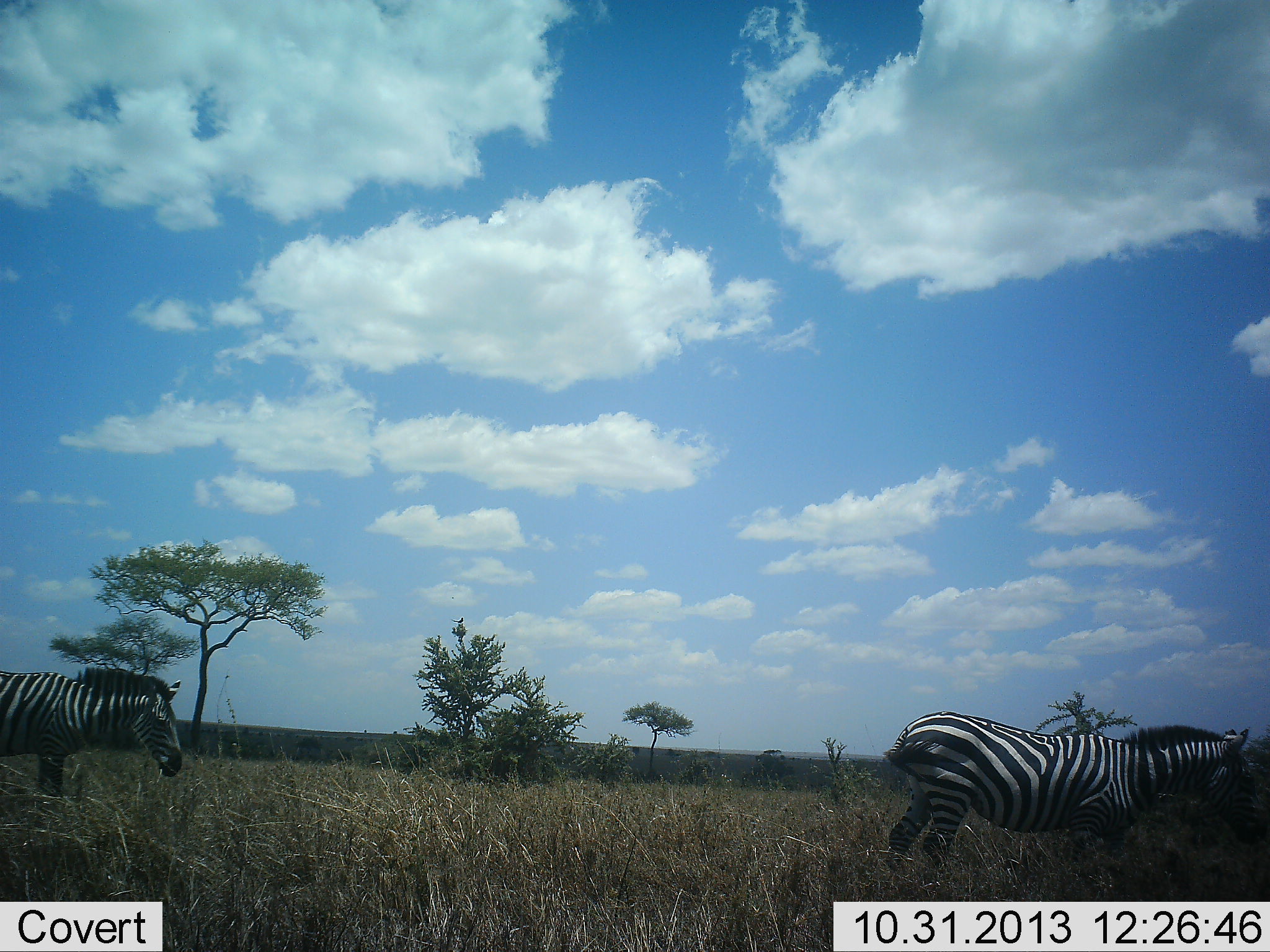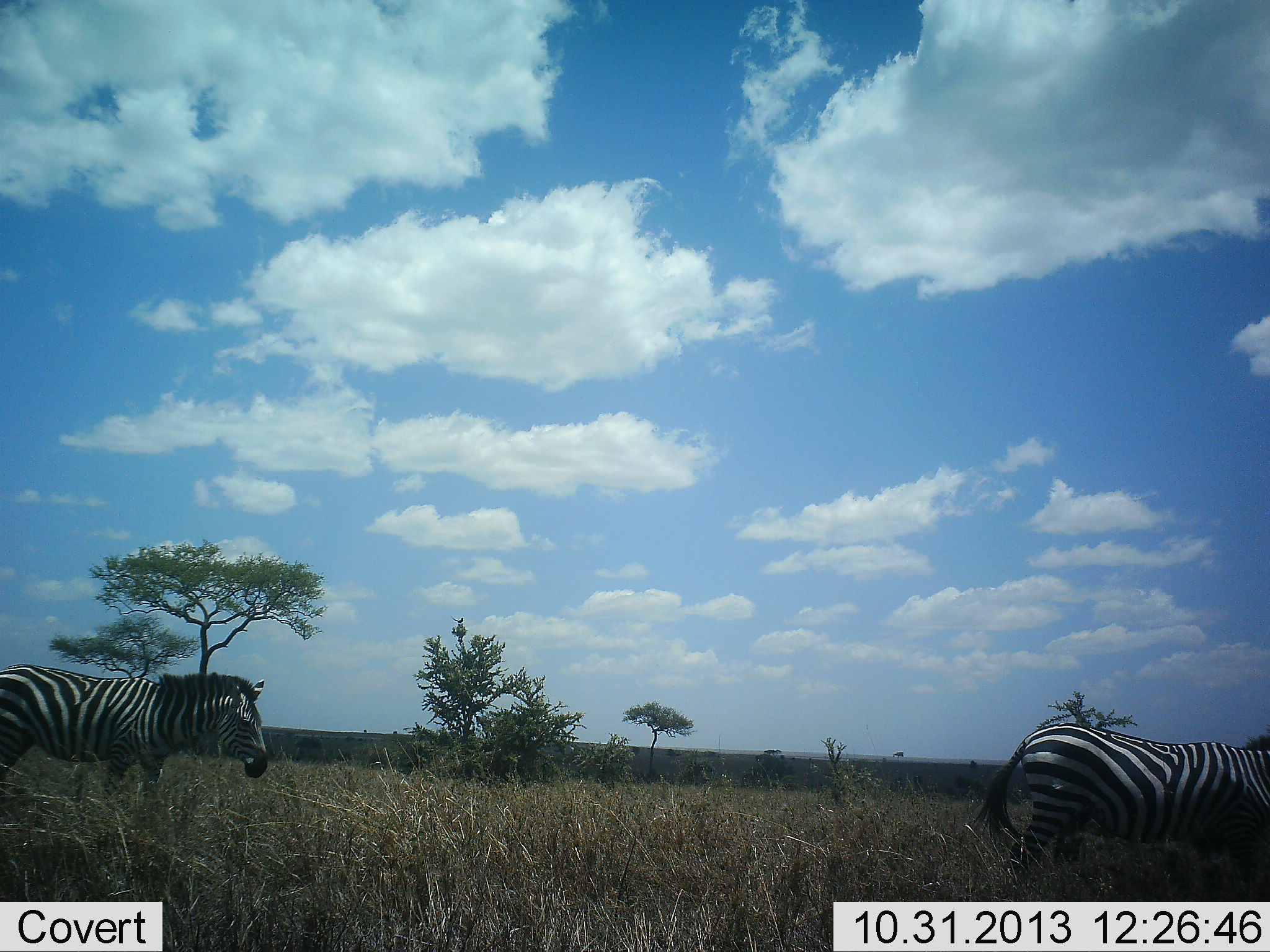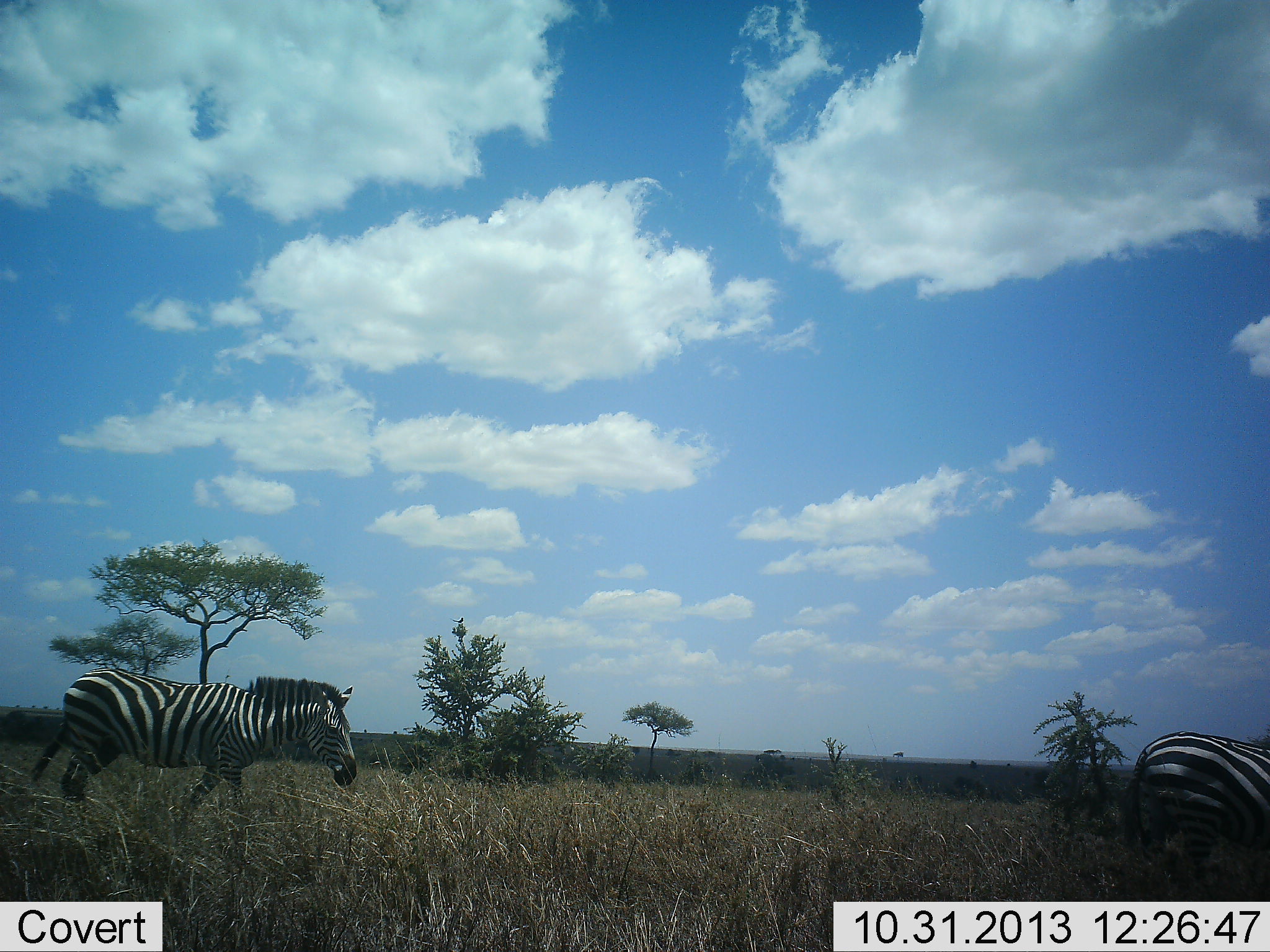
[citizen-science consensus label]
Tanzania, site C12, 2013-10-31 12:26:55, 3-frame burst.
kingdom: Animalia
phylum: Chordata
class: Mammalia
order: Perissodactyla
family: Equidae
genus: Equus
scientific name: Equus quagga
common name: plains zebra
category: zebra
Zebra (plains zebra) (Equus quagga), count 2. Behavior (volunteer vote fractions): standing 0%, resting 0%, moving 100%, interacting 0%. Young present (vote fraction): 0%. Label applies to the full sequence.